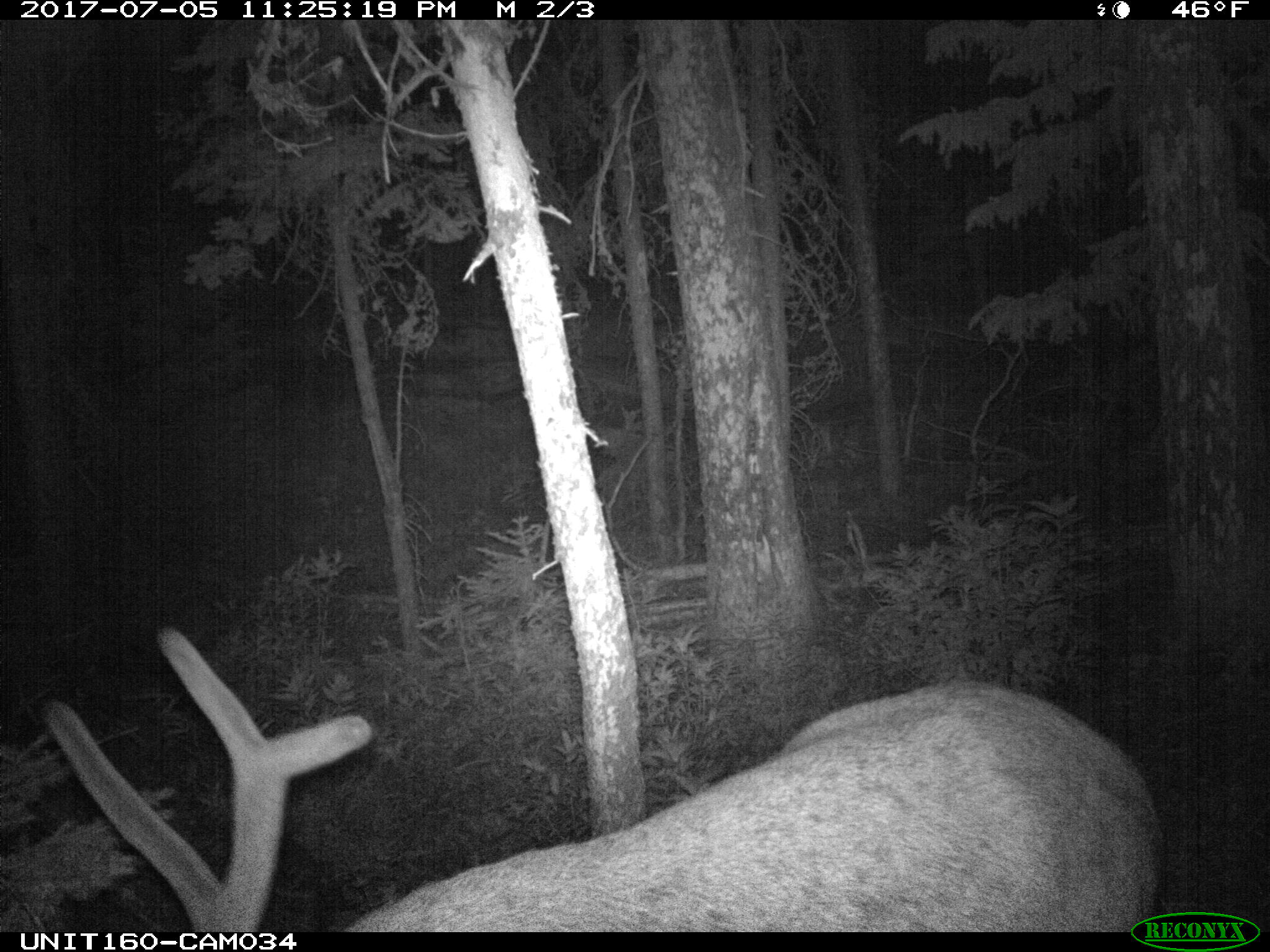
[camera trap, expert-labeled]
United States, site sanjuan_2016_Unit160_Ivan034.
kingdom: Animalia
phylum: Chordata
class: Mammalia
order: Artiodactyla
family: Cervidae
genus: Cervus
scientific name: Cervus elaphus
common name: red deer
Cervus elaphus (red deer).